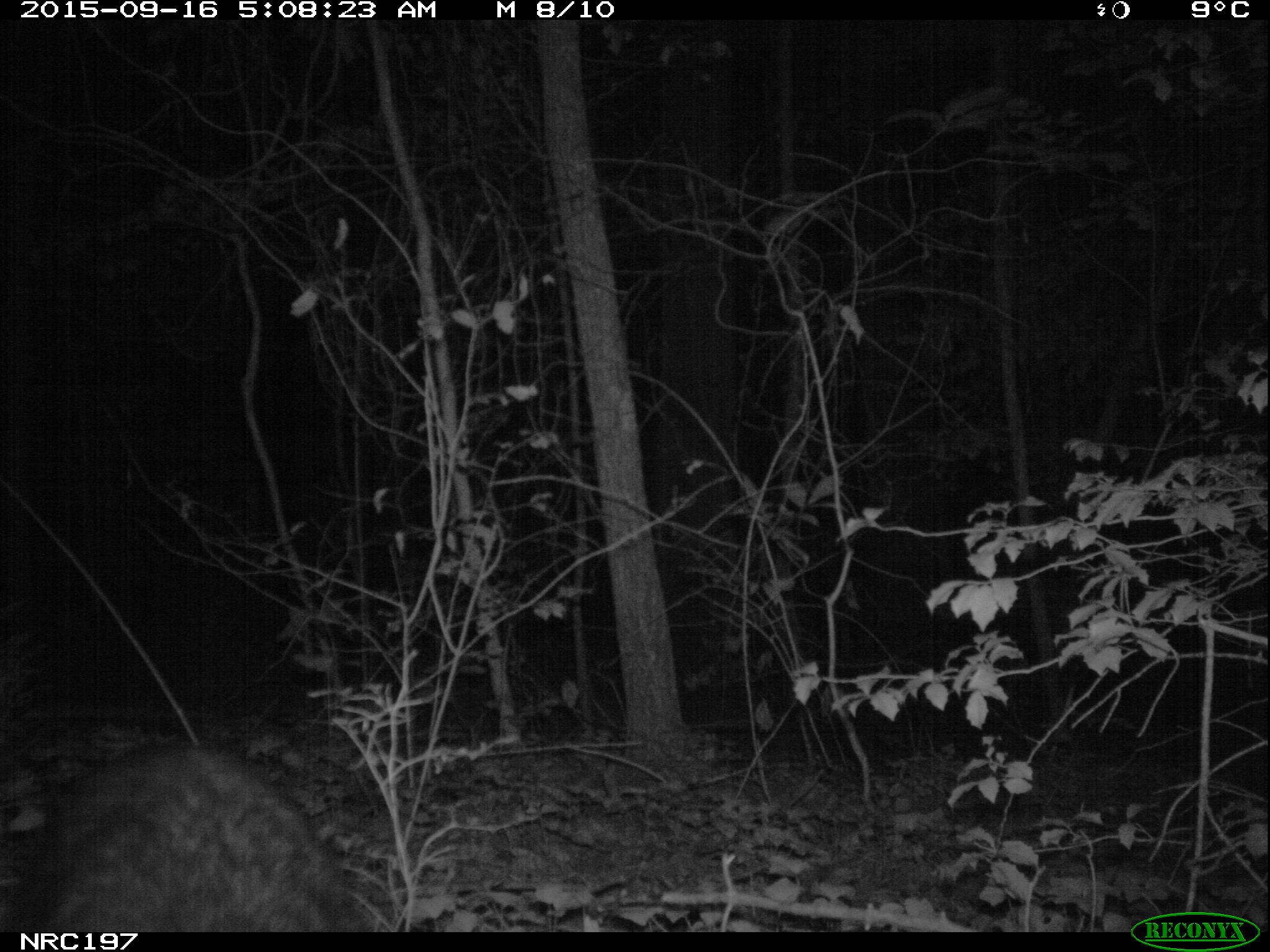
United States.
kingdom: Animalia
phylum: Chordata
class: Mammalia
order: Carnivora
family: Procyonidae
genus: Procyon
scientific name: Procyon lotor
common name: northern raccoon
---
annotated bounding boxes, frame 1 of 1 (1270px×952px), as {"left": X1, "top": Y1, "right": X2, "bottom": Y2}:
Northern Raccoon: {"left": 18, "top": 726, "right": 369, "bottom": 935}